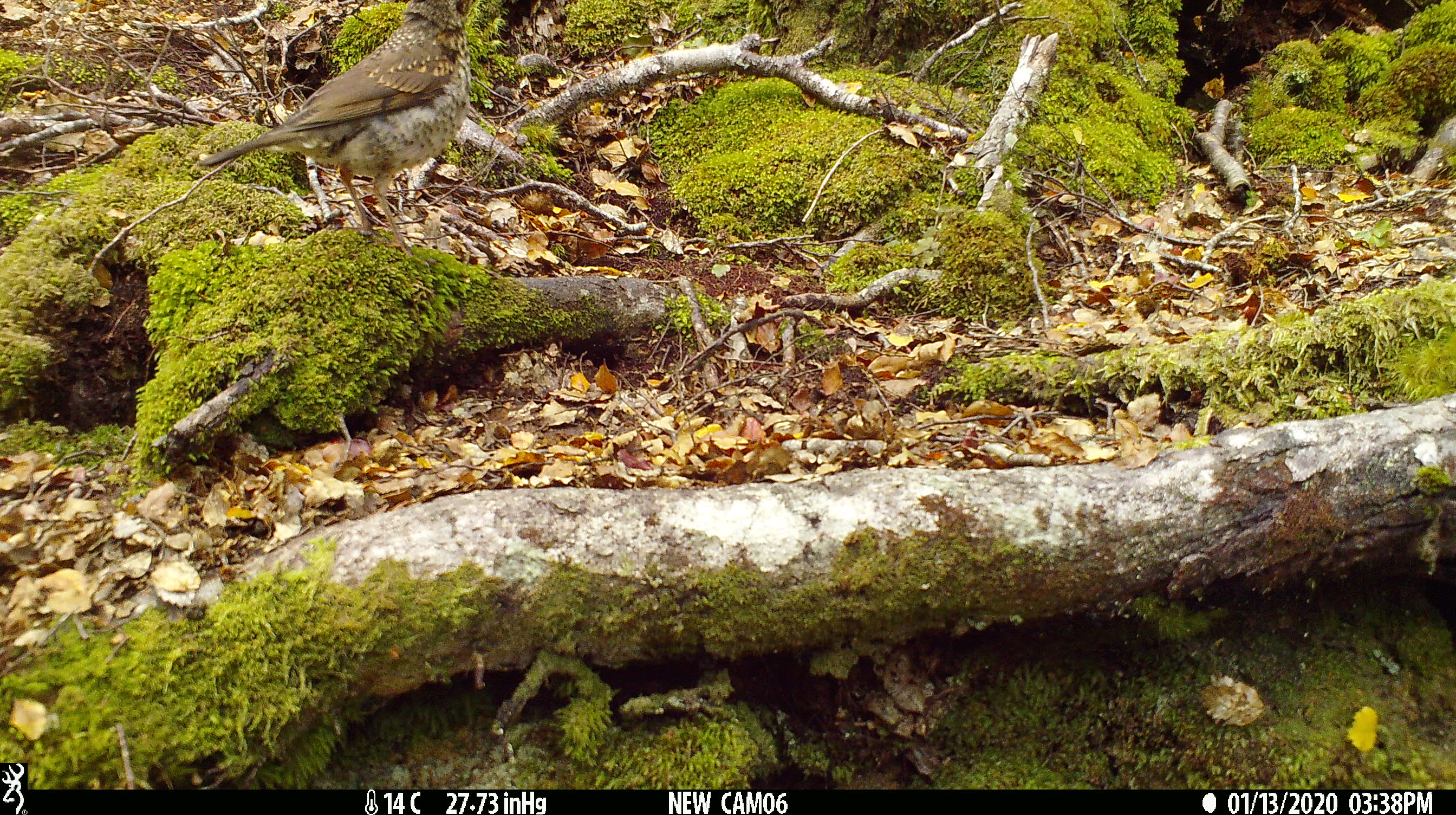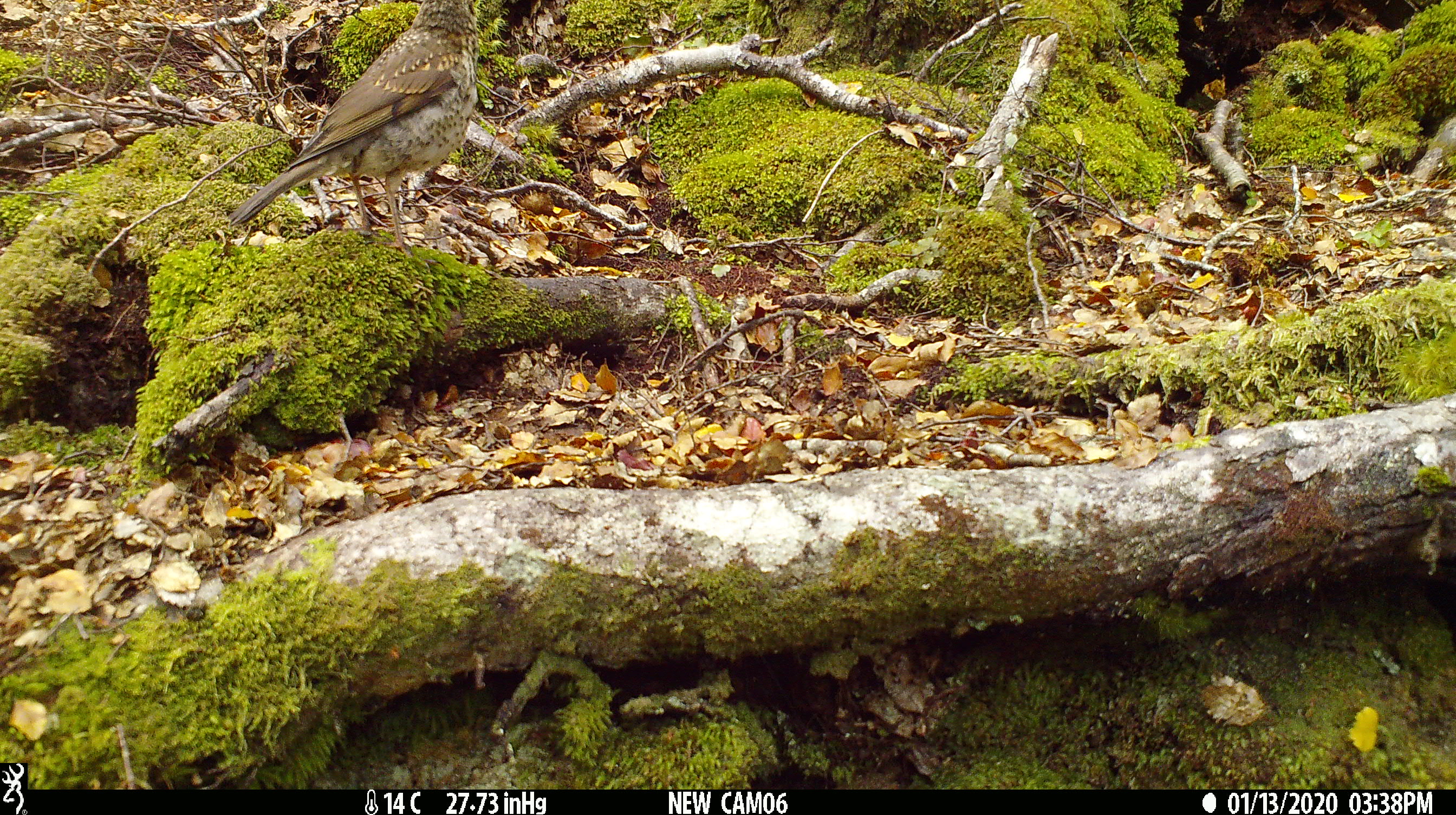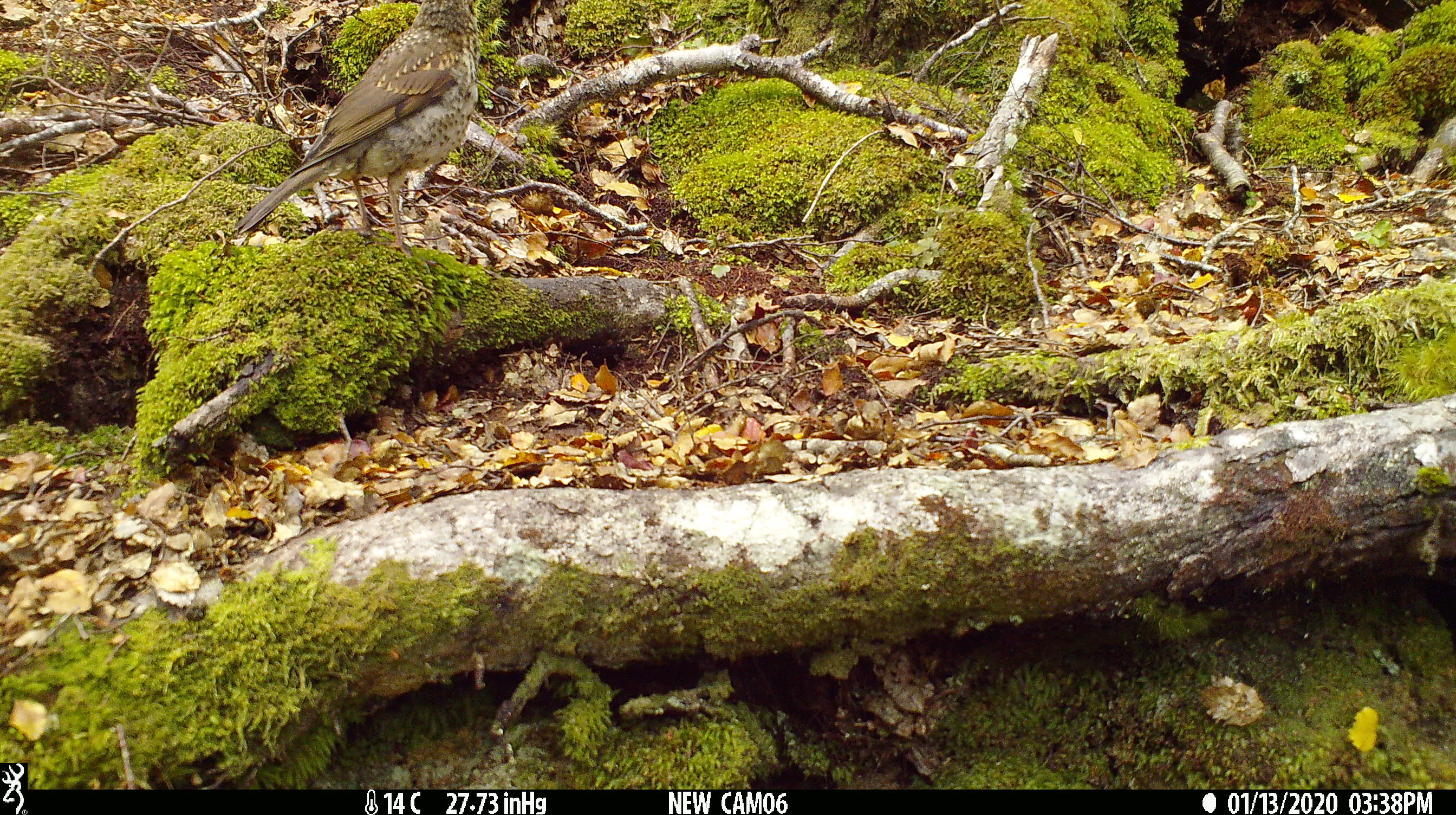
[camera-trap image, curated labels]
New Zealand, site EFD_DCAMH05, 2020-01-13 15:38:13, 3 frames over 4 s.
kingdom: Animalia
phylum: Chordata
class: Aves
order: Passeriformes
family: Turdidae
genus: Turdus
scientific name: Turdus philomelos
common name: song thrush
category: thrush